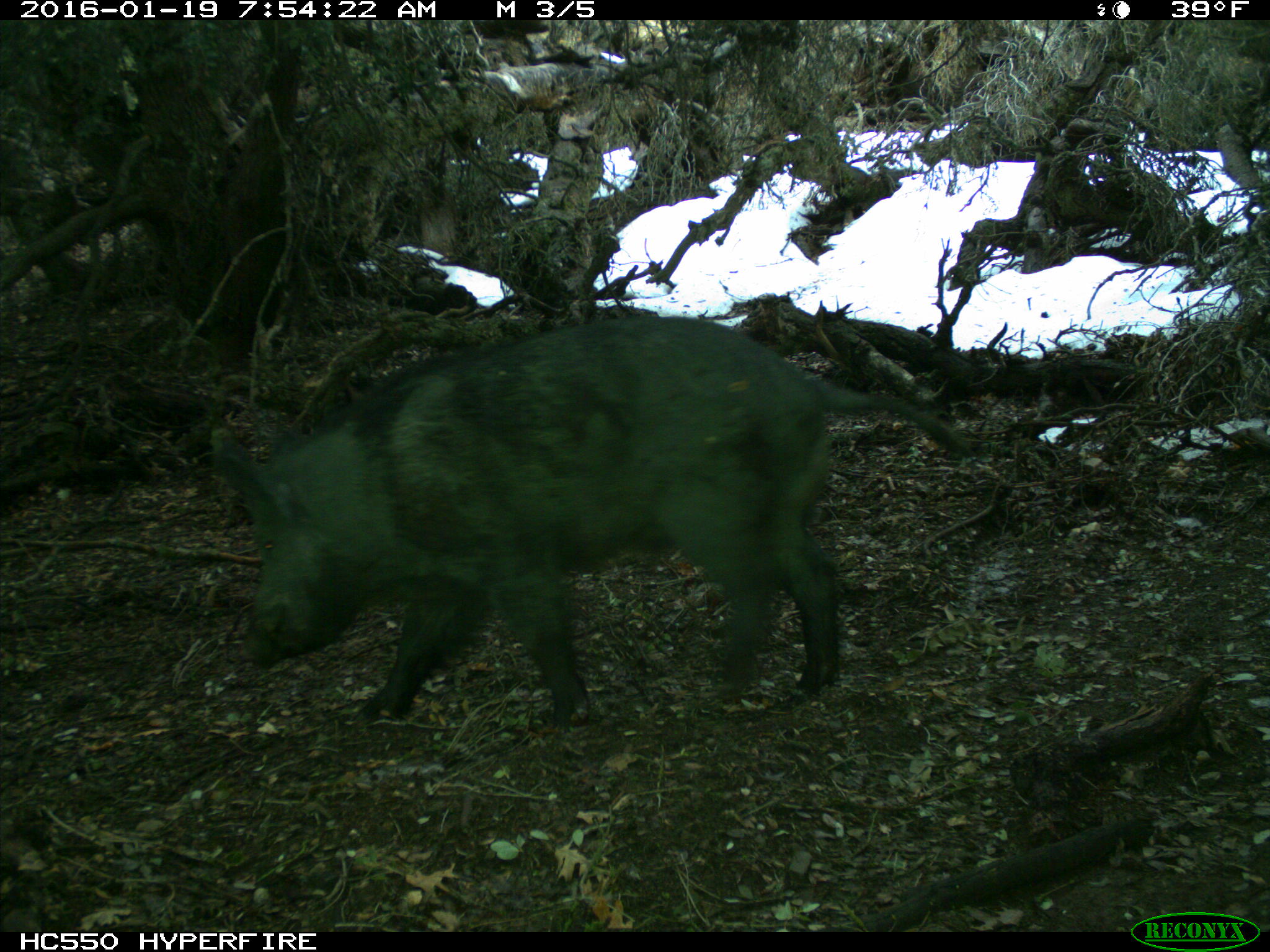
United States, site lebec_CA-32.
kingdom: Animalia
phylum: Chordata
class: Mammalia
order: Artiodactyla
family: Suidae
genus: Sus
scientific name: Sus scrofa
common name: wild boar